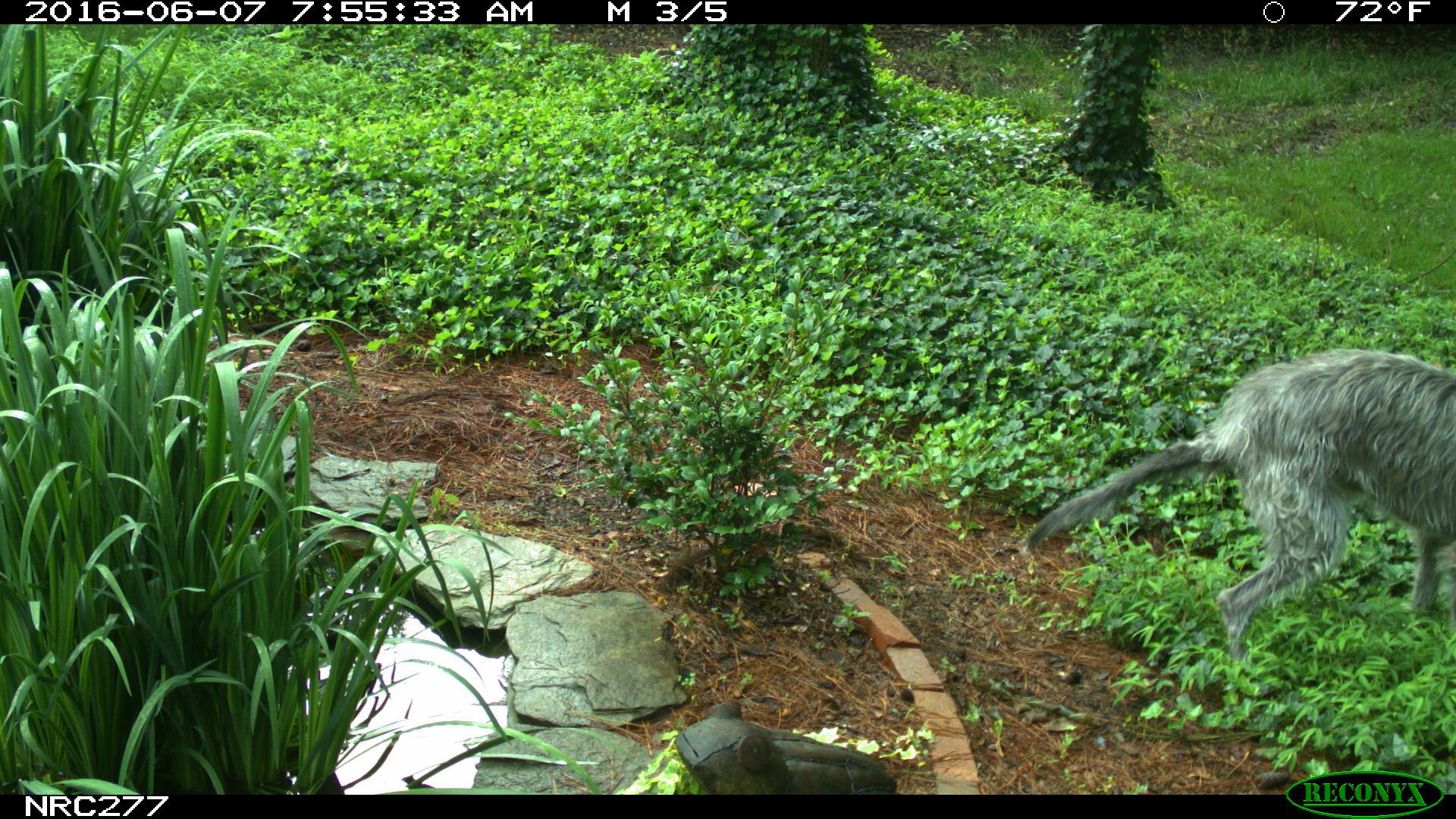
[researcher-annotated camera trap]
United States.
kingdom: Animalia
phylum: Chordata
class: Mammalia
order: Carnivora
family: Canidae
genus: Canis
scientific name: Canis familiaris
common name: domestic dog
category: Dog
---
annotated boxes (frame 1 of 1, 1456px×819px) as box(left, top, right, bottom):
Dog: box(1022, 333, 1451, 666)